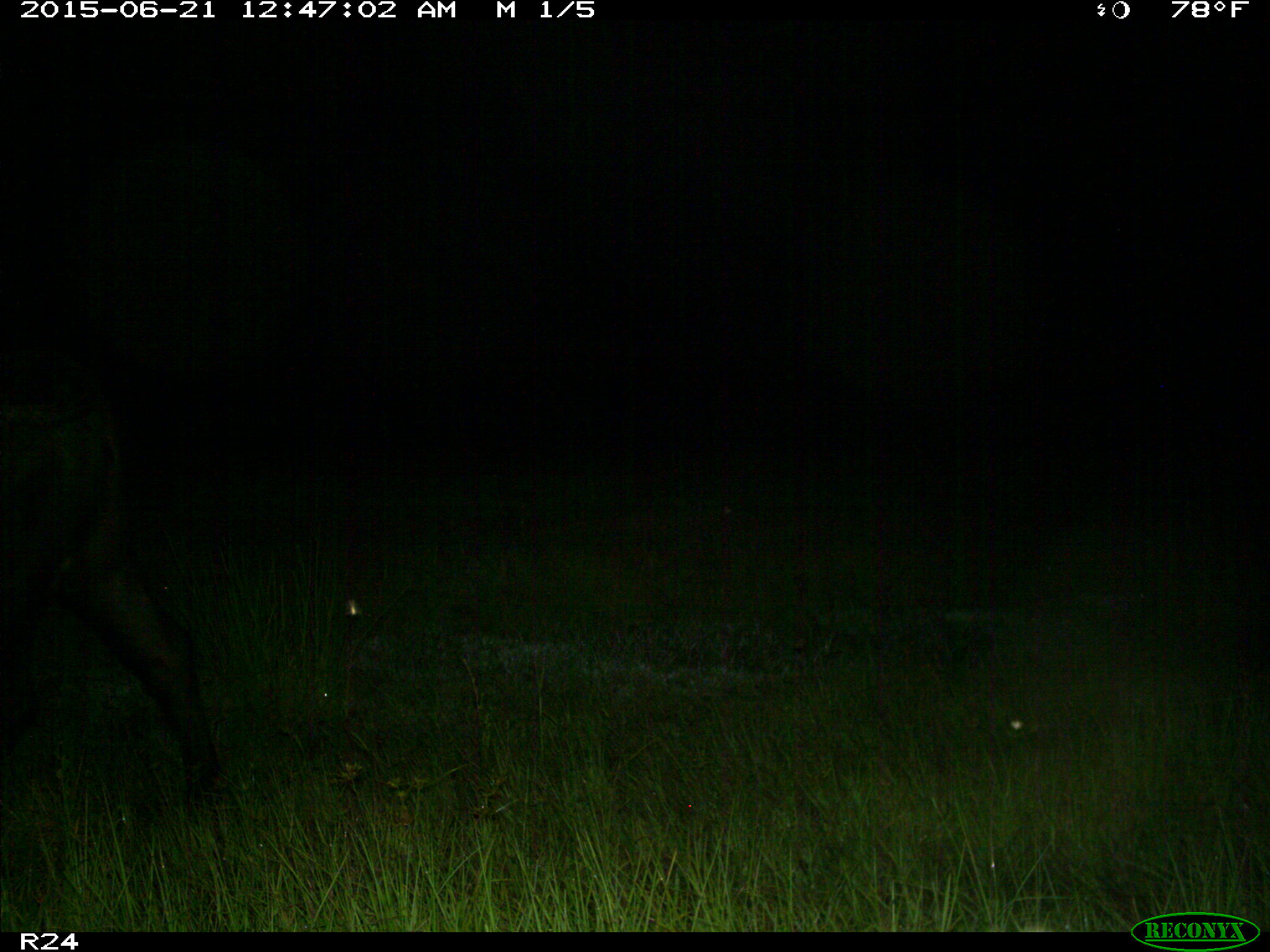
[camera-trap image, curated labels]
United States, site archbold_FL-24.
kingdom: Animalia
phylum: Chordata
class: Mammalia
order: Artiodactyla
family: Bovidae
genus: Bos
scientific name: Bos taurus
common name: domestic cow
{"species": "Bos taurus (domestic cow)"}